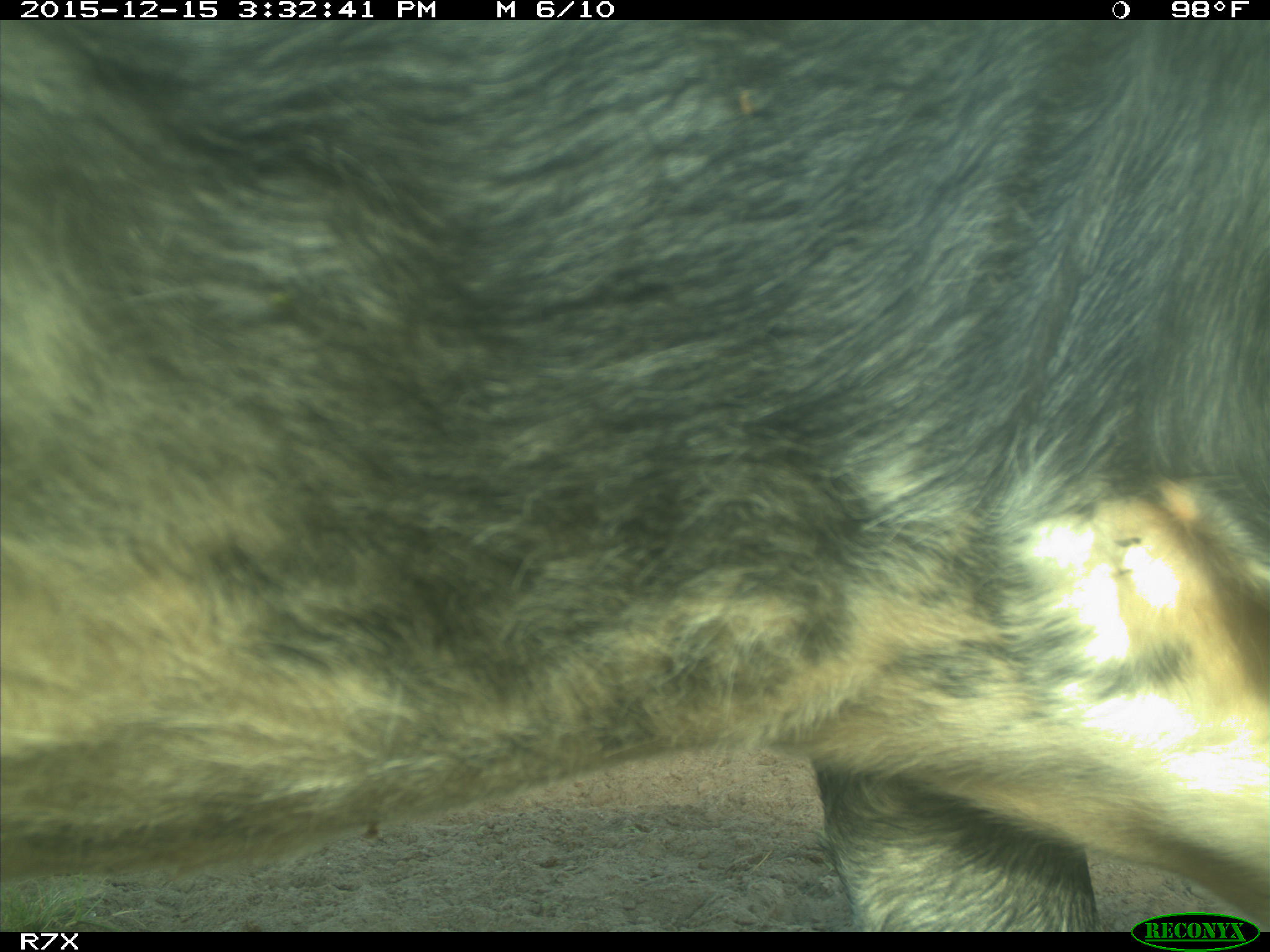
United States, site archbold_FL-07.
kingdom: Animalia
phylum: Chordata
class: Mammalia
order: Artiodactyla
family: Bovidae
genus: Bos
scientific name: Bos taurus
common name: domestic cow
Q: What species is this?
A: Bos taurus (domestic cow).